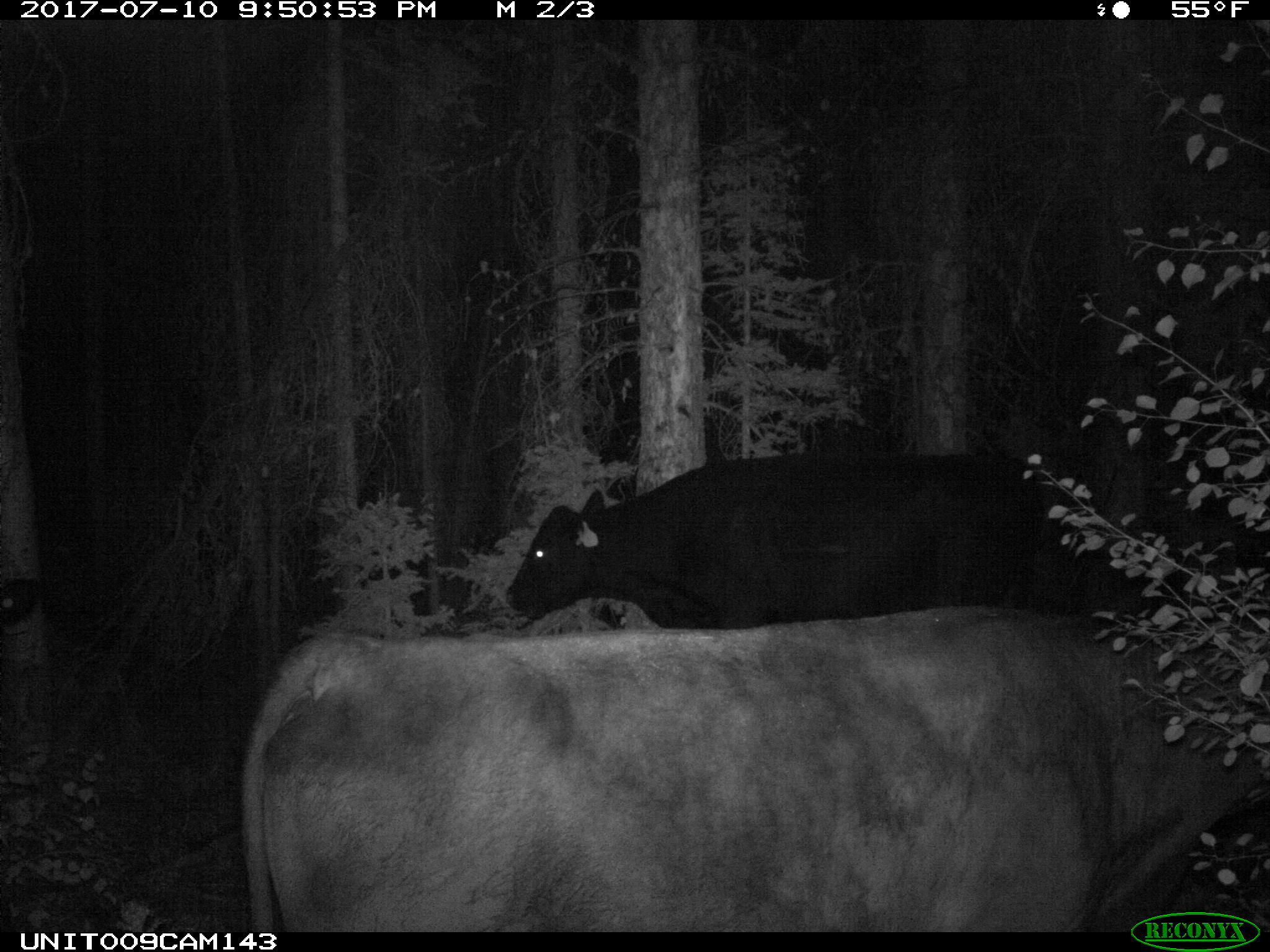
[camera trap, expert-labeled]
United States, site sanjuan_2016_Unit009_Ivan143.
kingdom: Animalia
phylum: Chordata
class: Mammalia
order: Artiodactyla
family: Bovidae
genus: Bos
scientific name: Bos taurus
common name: domestic cow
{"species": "Bos taurus (domestic cow)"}